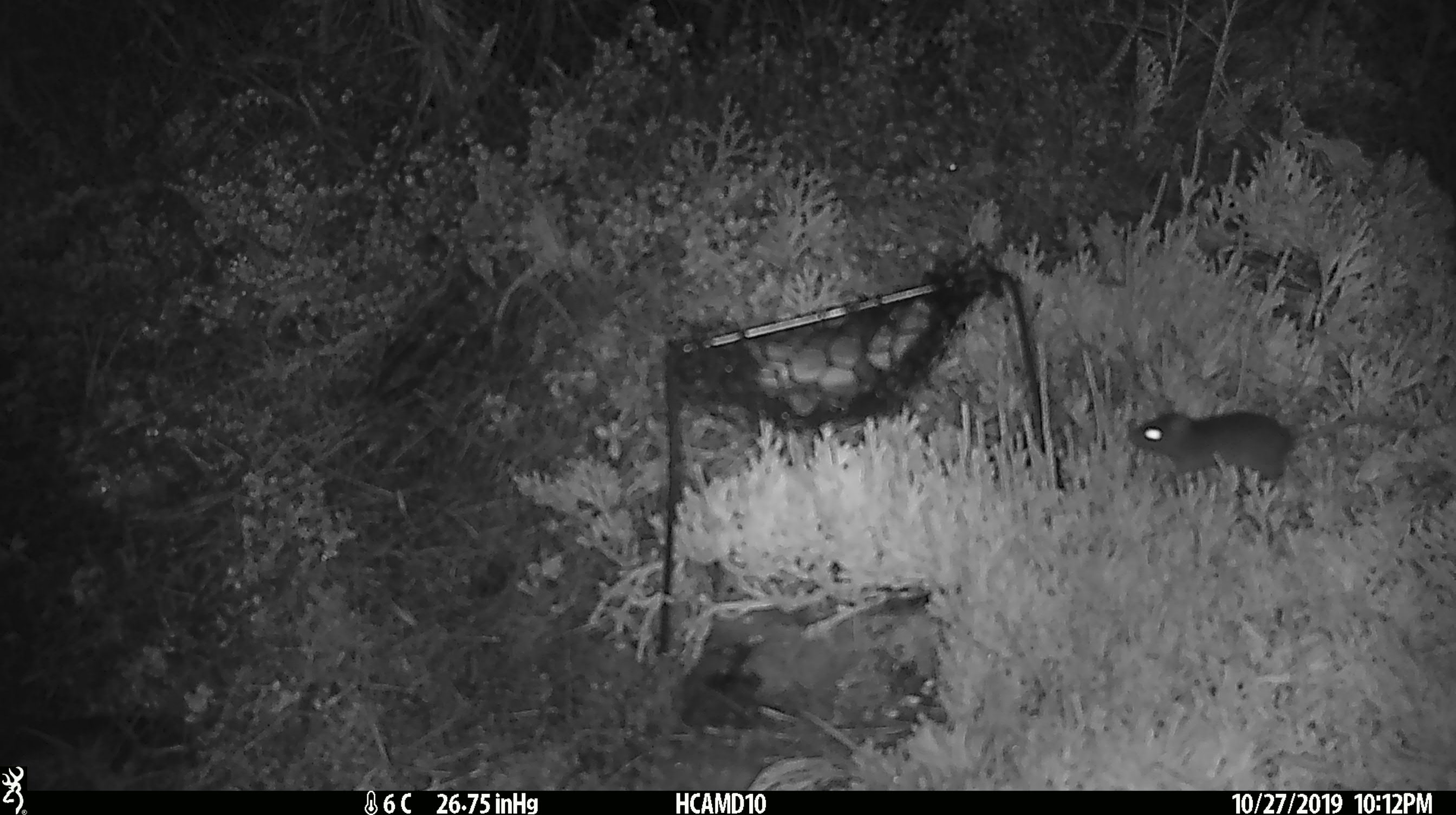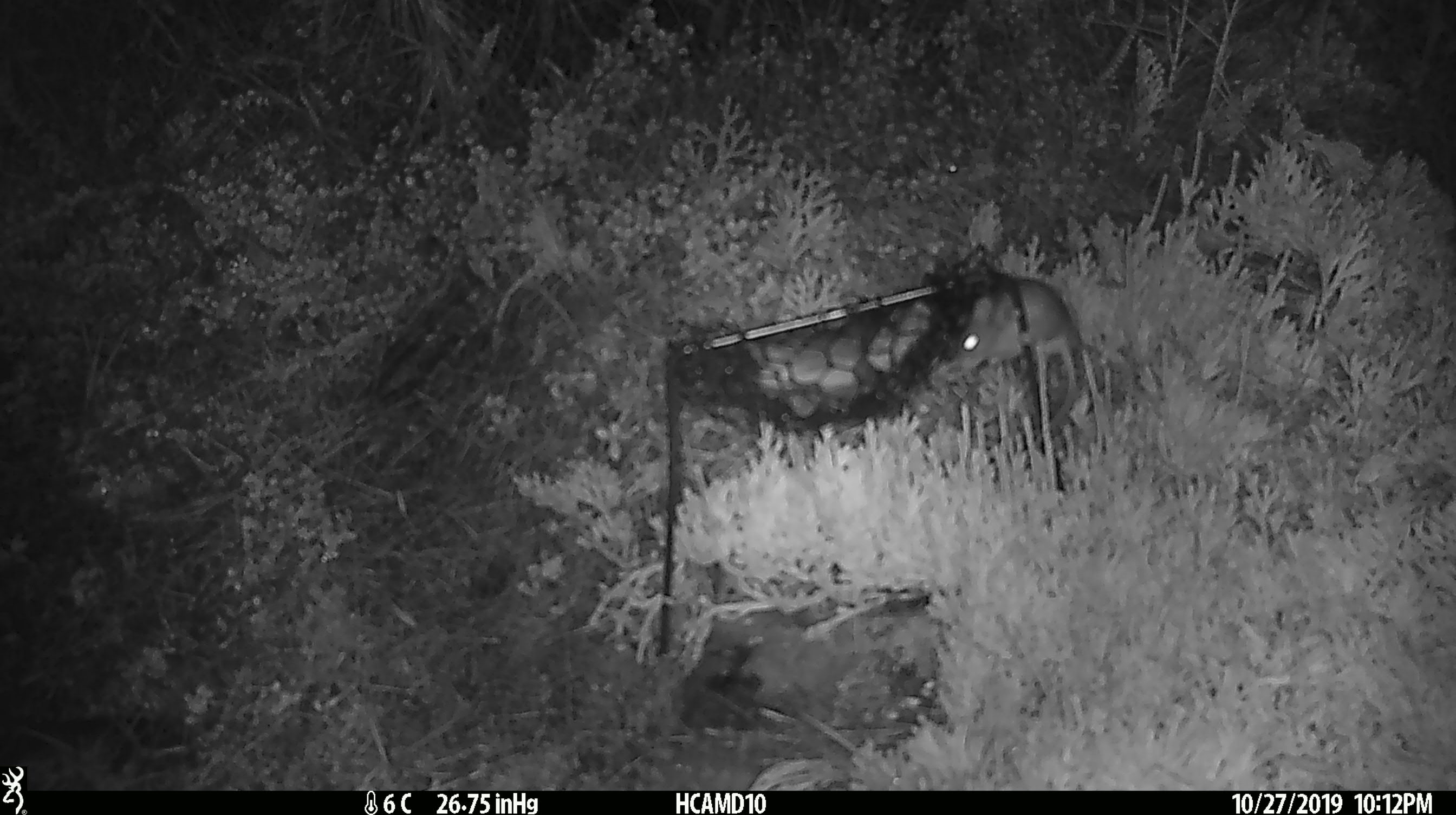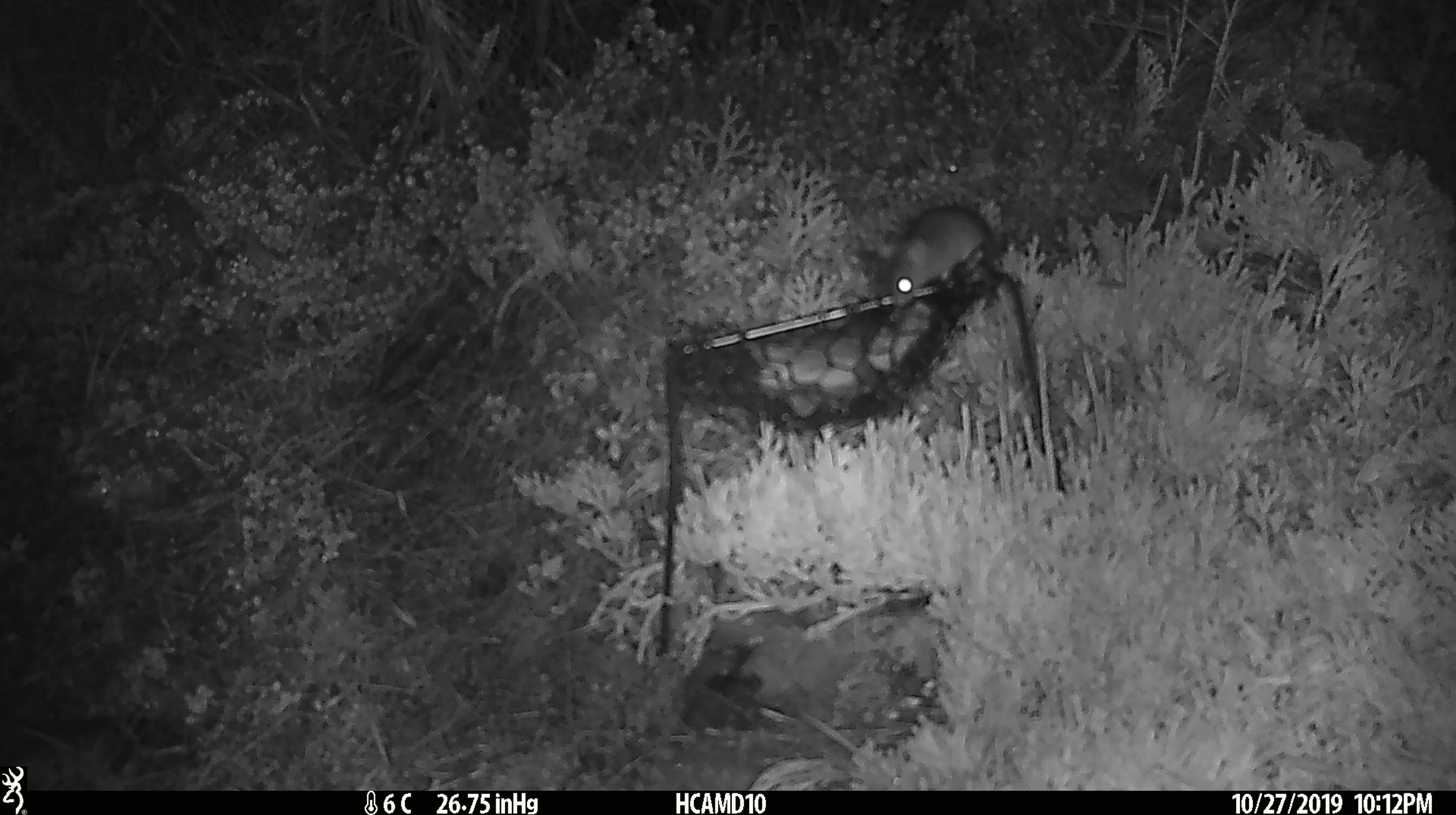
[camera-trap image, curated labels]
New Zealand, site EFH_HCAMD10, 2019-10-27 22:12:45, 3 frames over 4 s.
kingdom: Animalia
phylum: Chordata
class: Mammalia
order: Rodentia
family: Muridae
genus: Mus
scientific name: Mus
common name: mouse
Mouse (Mus).